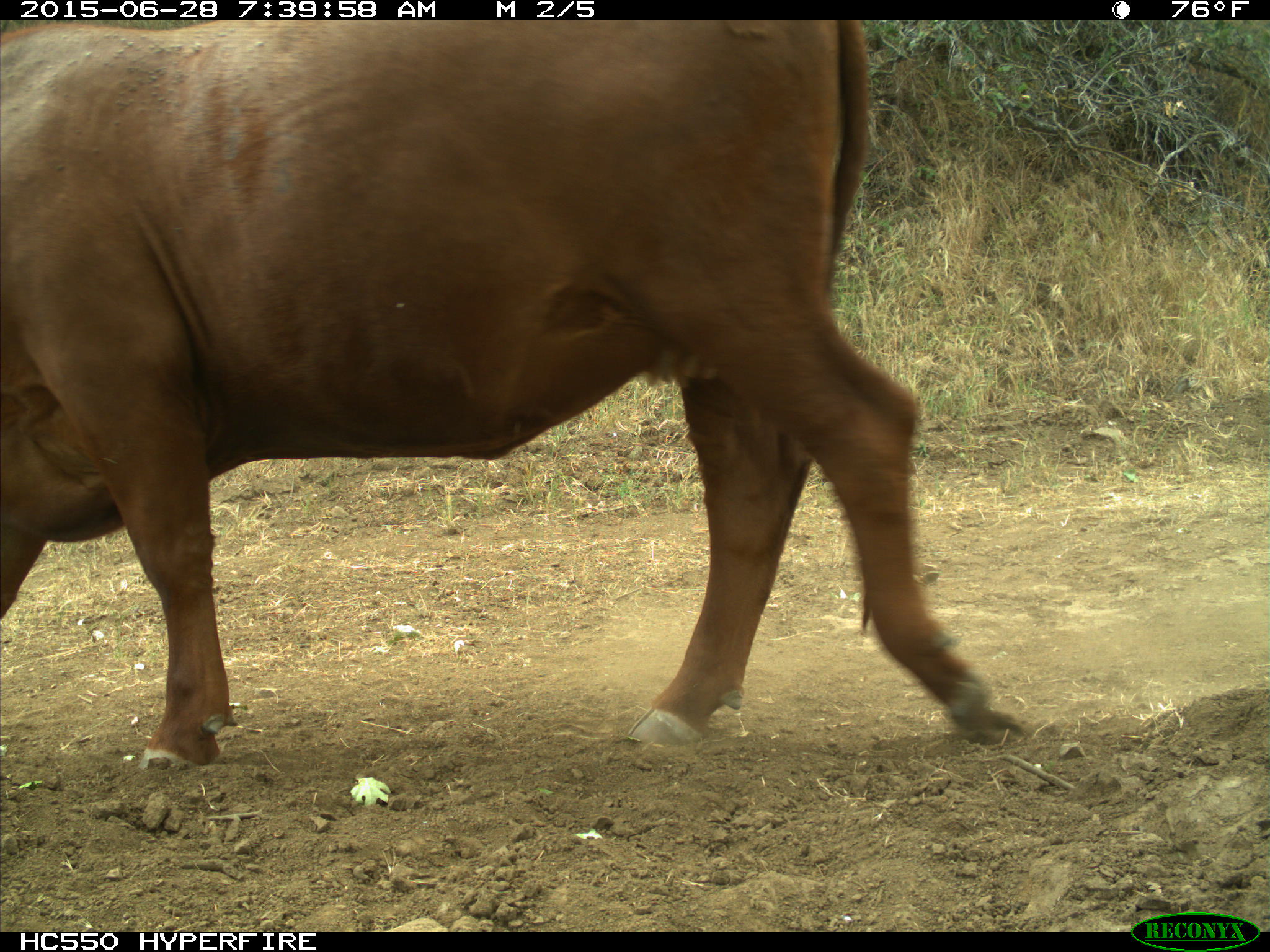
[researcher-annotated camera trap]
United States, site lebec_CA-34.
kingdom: Animalia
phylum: Chordata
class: Mammalia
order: Artiodactyla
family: Bovidae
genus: Bos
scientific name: Bos taurus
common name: domestic cow